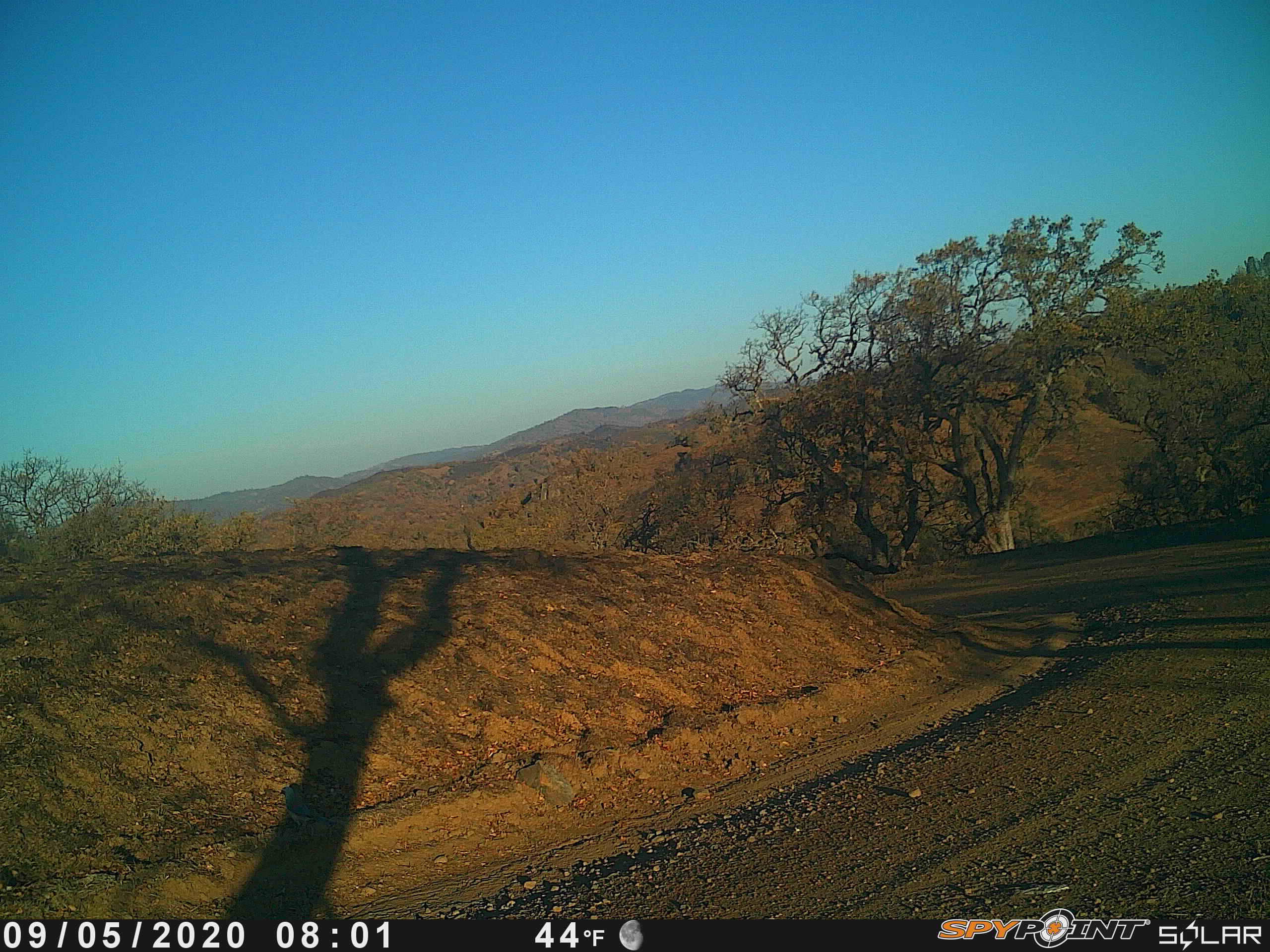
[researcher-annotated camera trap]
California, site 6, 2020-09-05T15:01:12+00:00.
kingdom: Animalia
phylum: Chordata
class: Aves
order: Passeriformes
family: Turdidae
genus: Sialia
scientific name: Sialia mexicana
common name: western bluebird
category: western blue bird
Western blue bird (western bluebird) (Sialia mexicana).